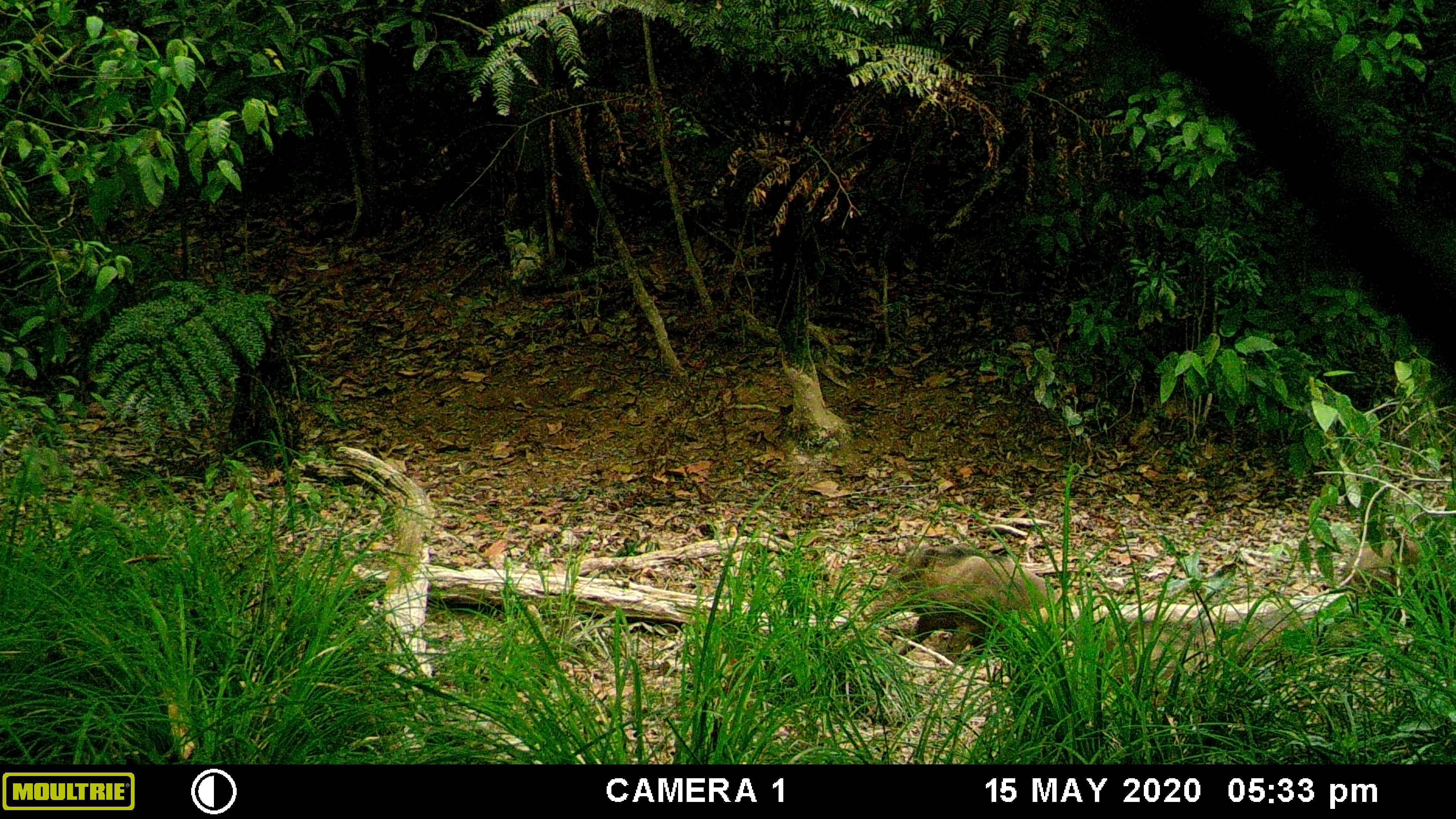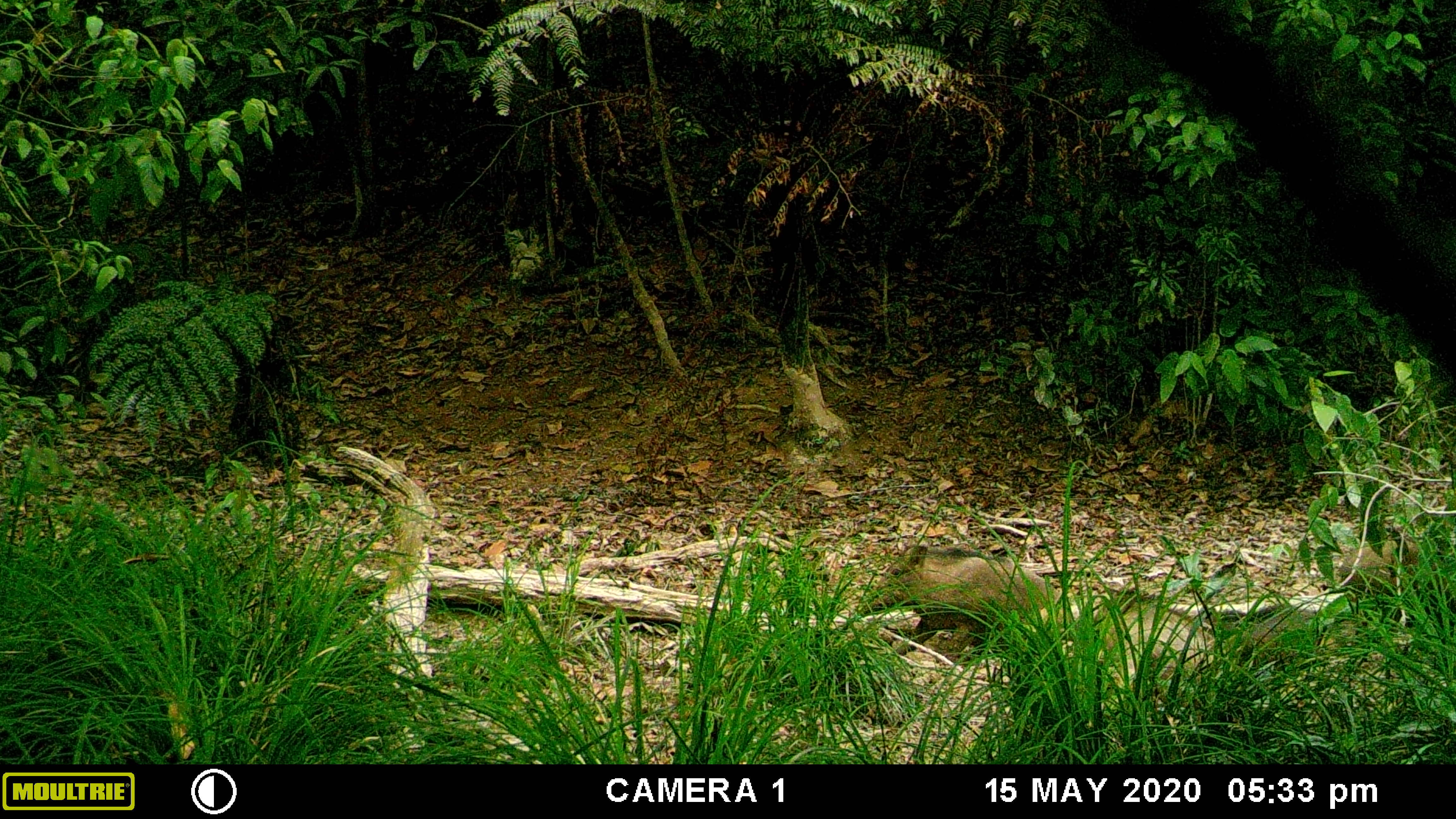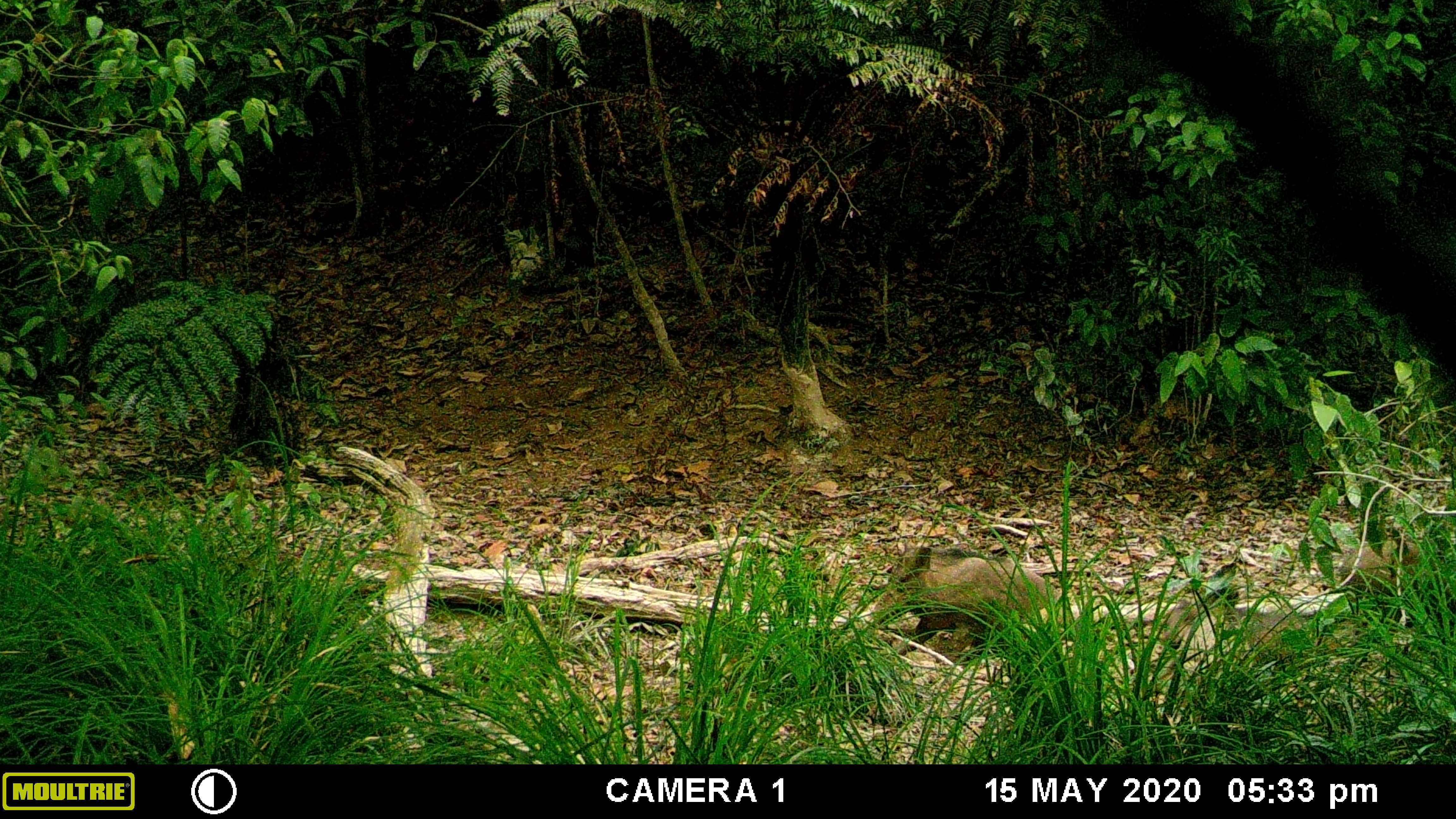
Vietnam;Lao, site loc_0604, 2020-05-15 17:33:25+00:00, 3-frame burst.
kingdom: Animalia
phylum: Chordata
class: Mammalia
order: Artiodactyla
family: Suidae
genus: Sus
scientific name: Sus scrofa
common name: eurasian wild pig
Eurasian wild pig (Sus scrofa). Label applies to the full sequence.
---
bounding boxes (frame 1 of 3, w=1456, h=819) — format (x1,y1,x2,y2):
eurasian wild pig: (858,544,1057,660)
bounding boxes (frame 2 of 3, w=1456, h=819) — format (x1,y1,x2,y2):
eurasian wild pig: (858,544,1057,665); (1032,585,1208,711); (1337,528,1456,619); (1216,604,1320,678)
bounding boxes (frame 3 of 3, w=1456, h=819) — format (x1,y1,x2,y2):
eurasian wild pig: (858,543,1057,667); (1157,583,1336,706); (1336,533,1456,627)